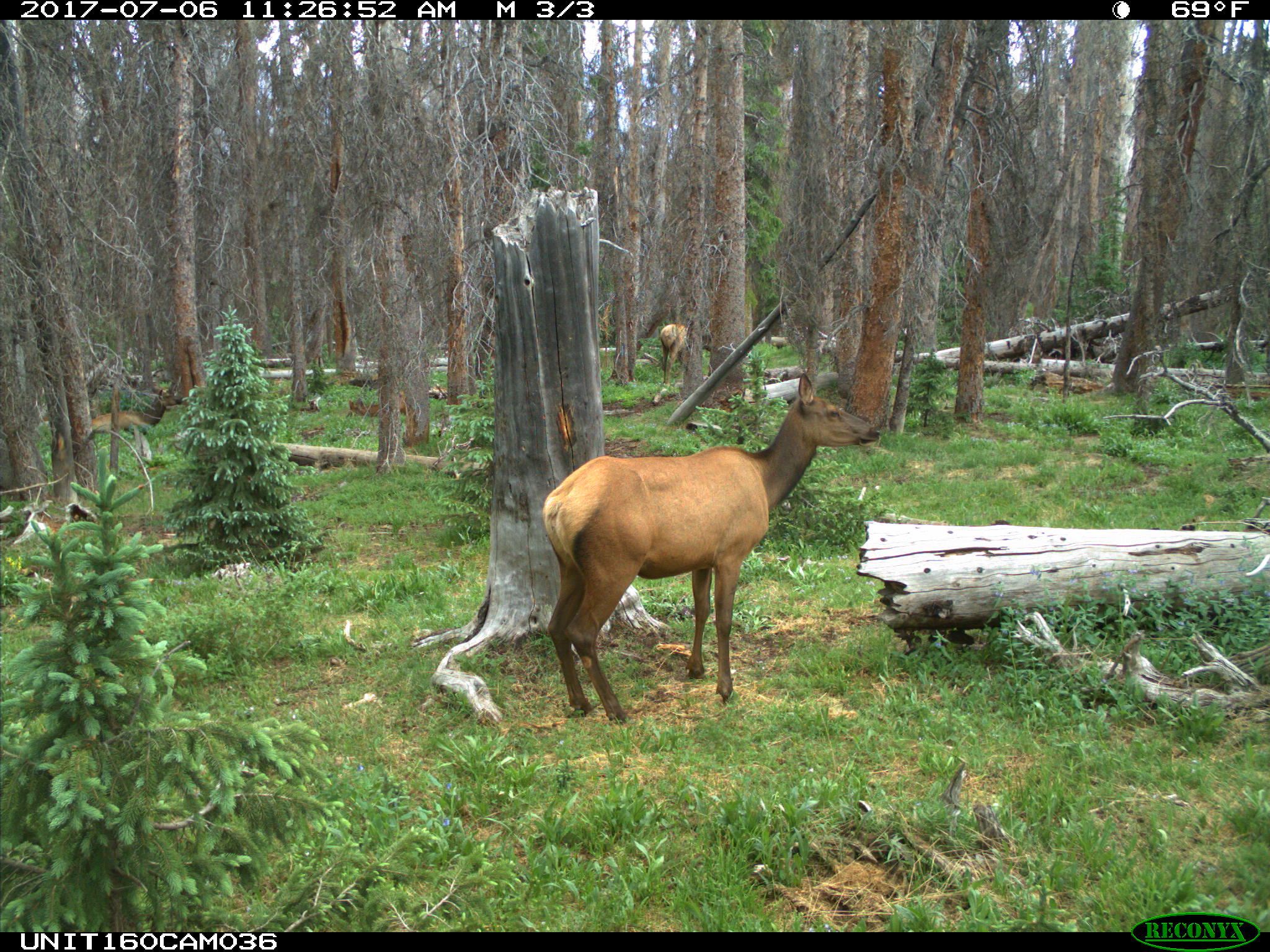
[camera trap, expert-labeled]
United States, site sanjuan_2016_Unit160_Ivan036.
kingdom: Animalia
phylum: Chordata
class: Mammalia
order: Artiodactyla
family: Cervidae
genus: Cervus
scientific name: Cervus elaphus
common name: red deer